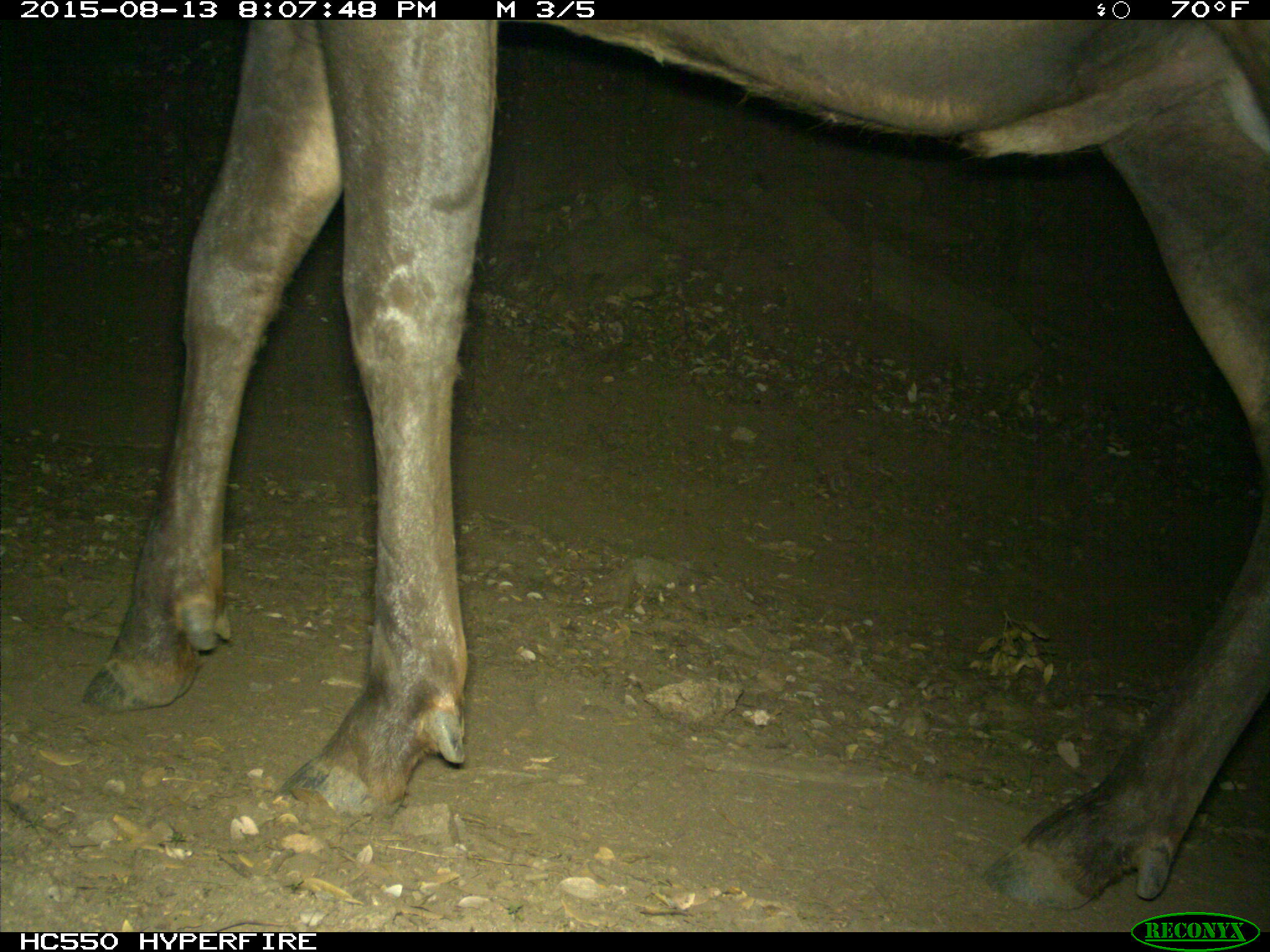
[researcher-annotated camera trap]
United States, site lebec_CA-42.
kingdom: Animalia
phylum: Chordata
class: Mammalia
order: Artiodactyla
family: Cervidae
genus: Cervus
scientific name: Cervus canadensis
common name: elk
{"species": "Cervus canadensis (elk)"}